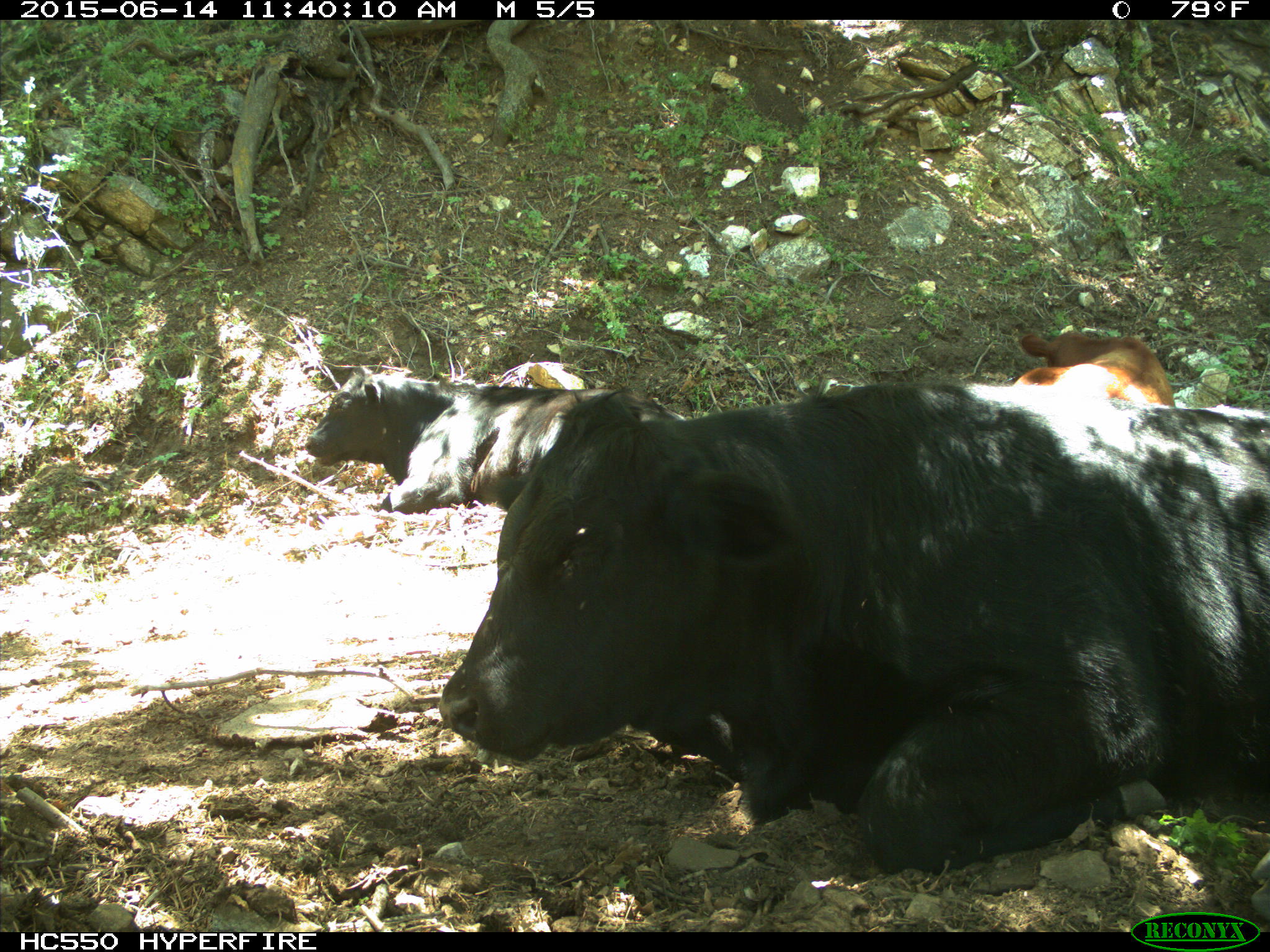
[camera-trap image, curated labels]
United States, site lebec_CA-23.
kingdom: Animalia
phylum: Chordata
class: Mammalia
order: Artiodactyla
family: Bovidae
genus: Bos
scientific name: Bos taurus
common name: domestic cow